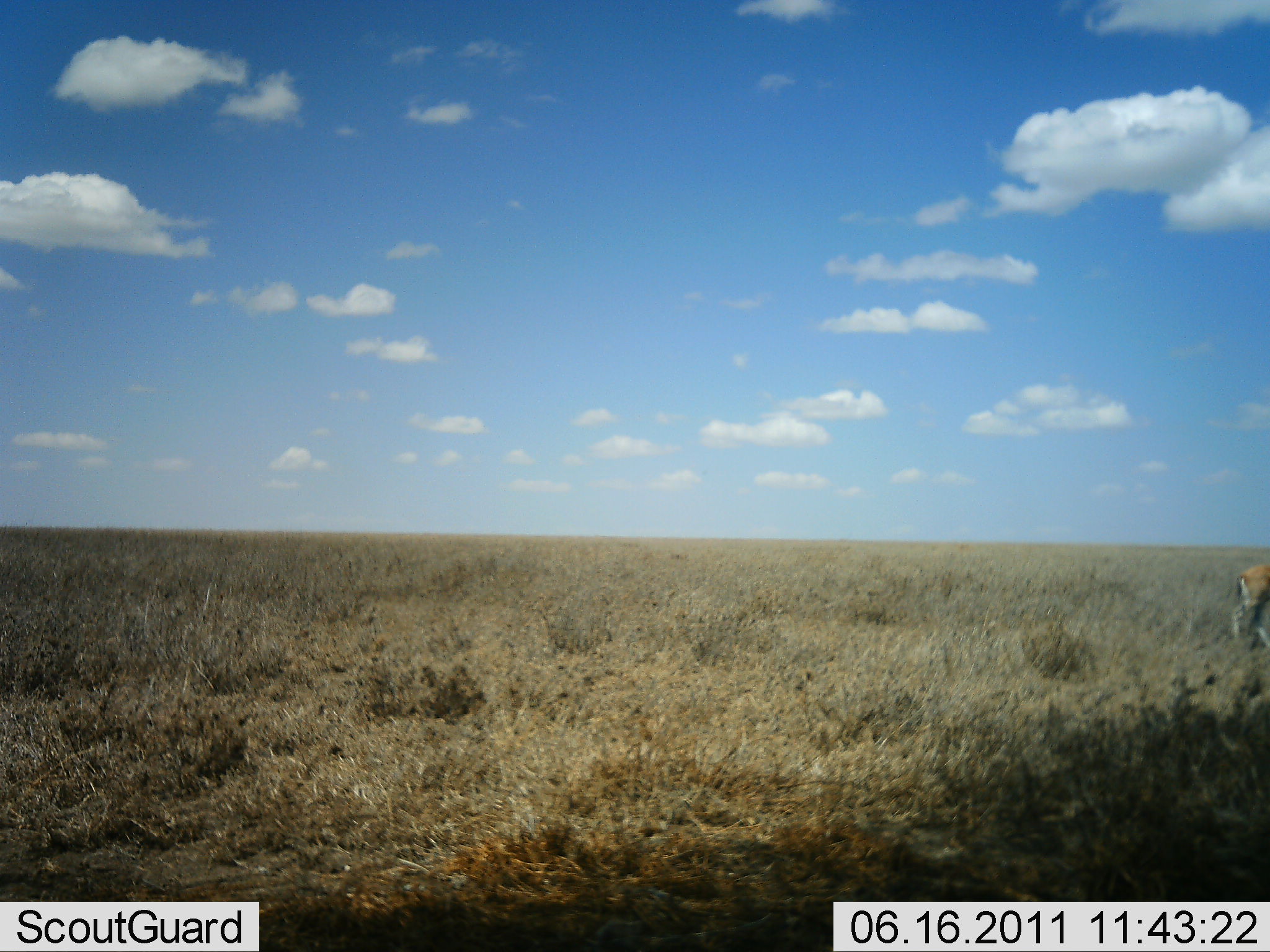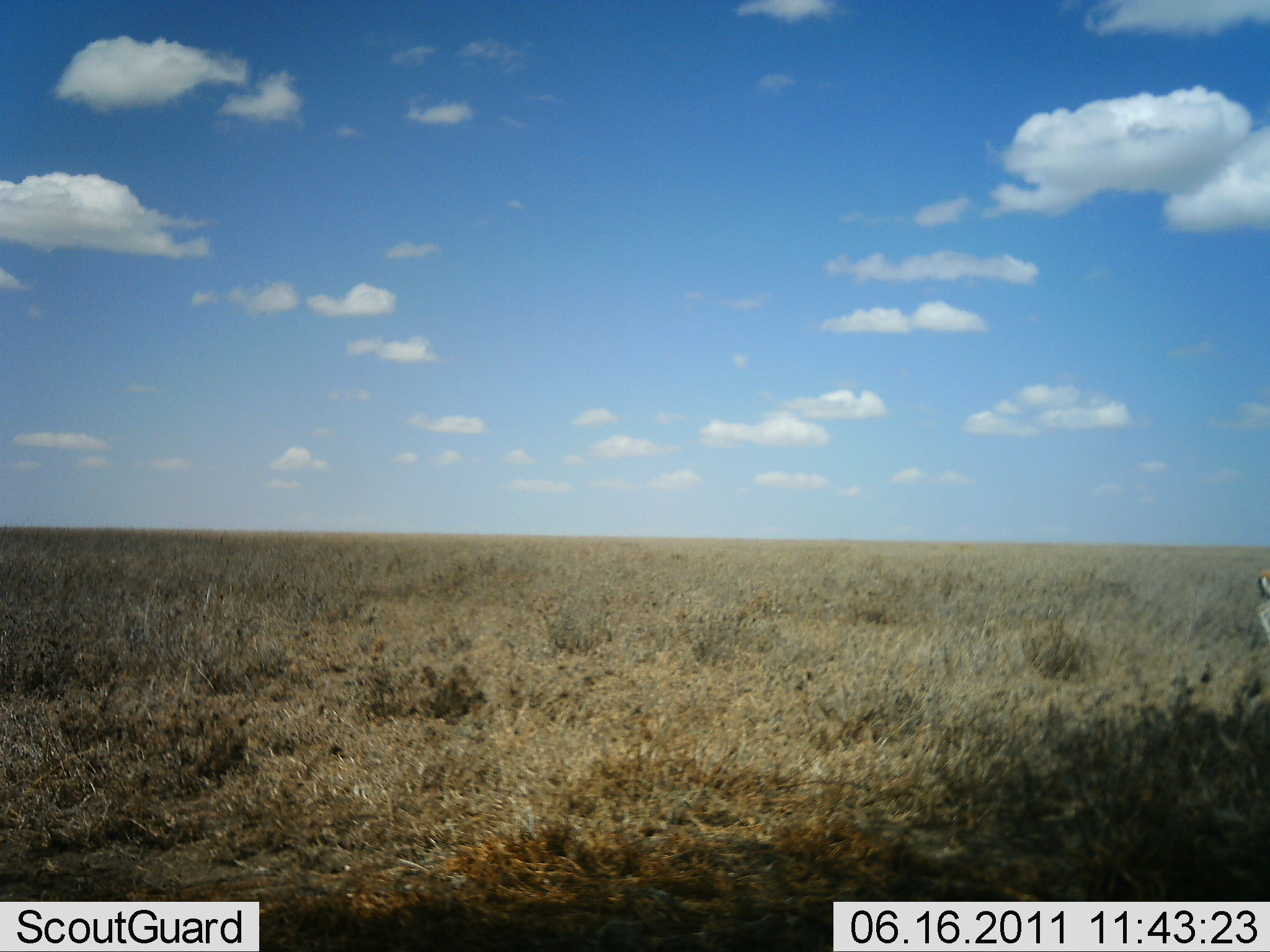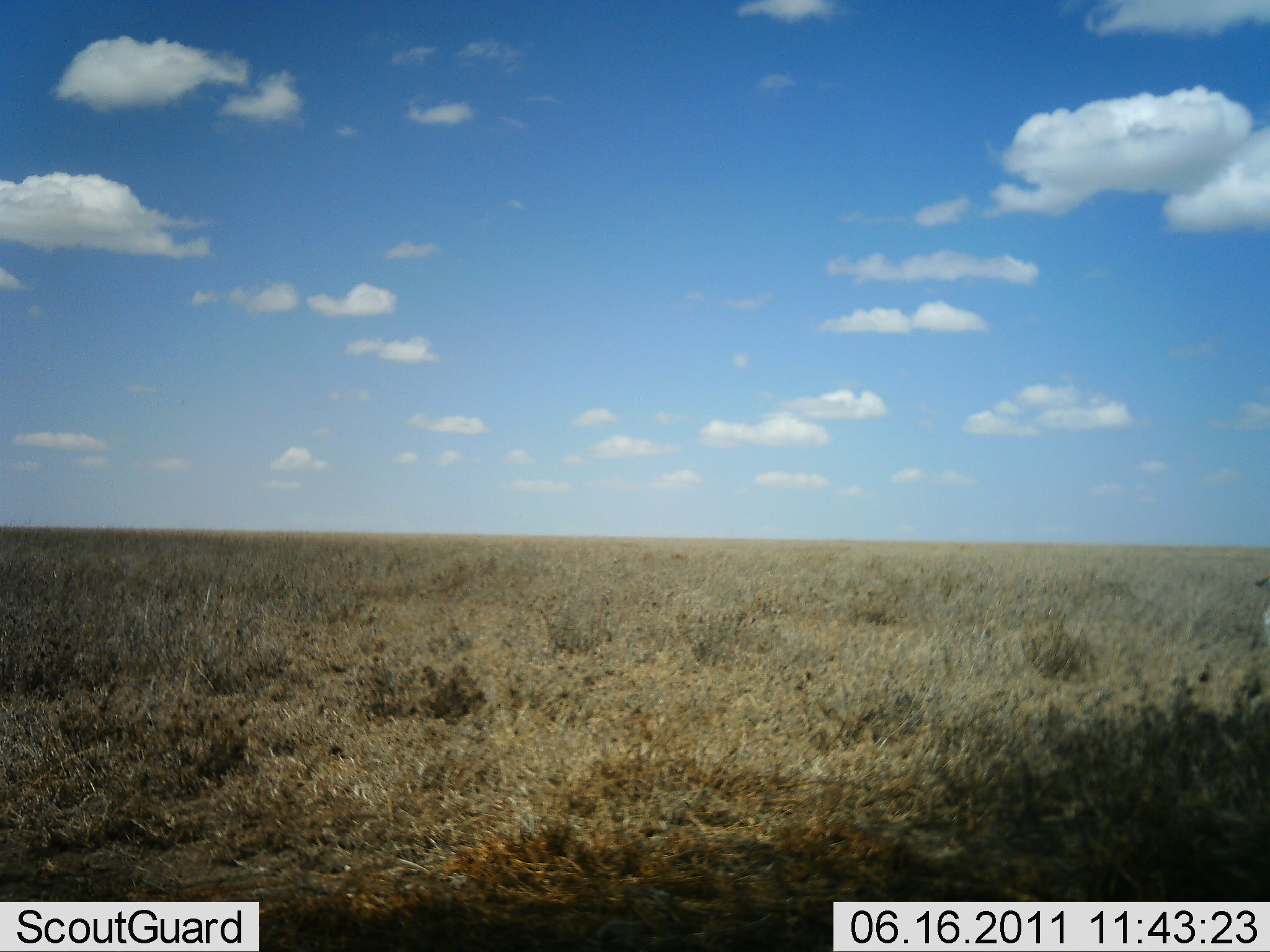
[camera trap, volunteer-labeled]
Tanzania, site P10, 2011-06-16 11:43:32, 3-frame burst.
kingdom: Animalia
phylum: Chordata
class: Mammalia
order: Artiodactyla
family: Bovidae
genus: Eudorcas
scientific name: Eudorcas thomsonii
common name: thomson's gazelle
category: gazellethomsons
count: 1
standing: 0%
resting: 0%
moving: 100%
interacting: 0%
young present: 0%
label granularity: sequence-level